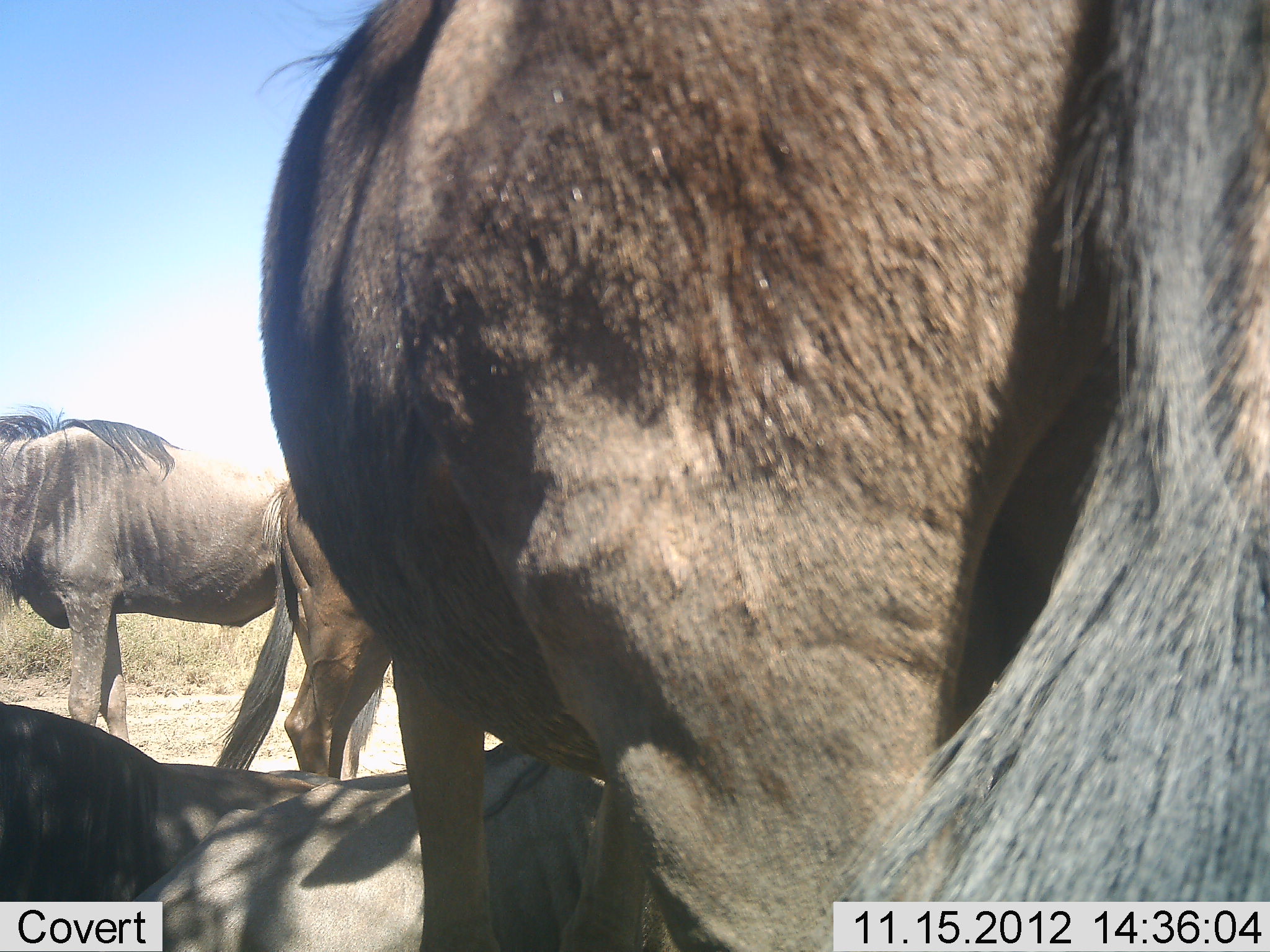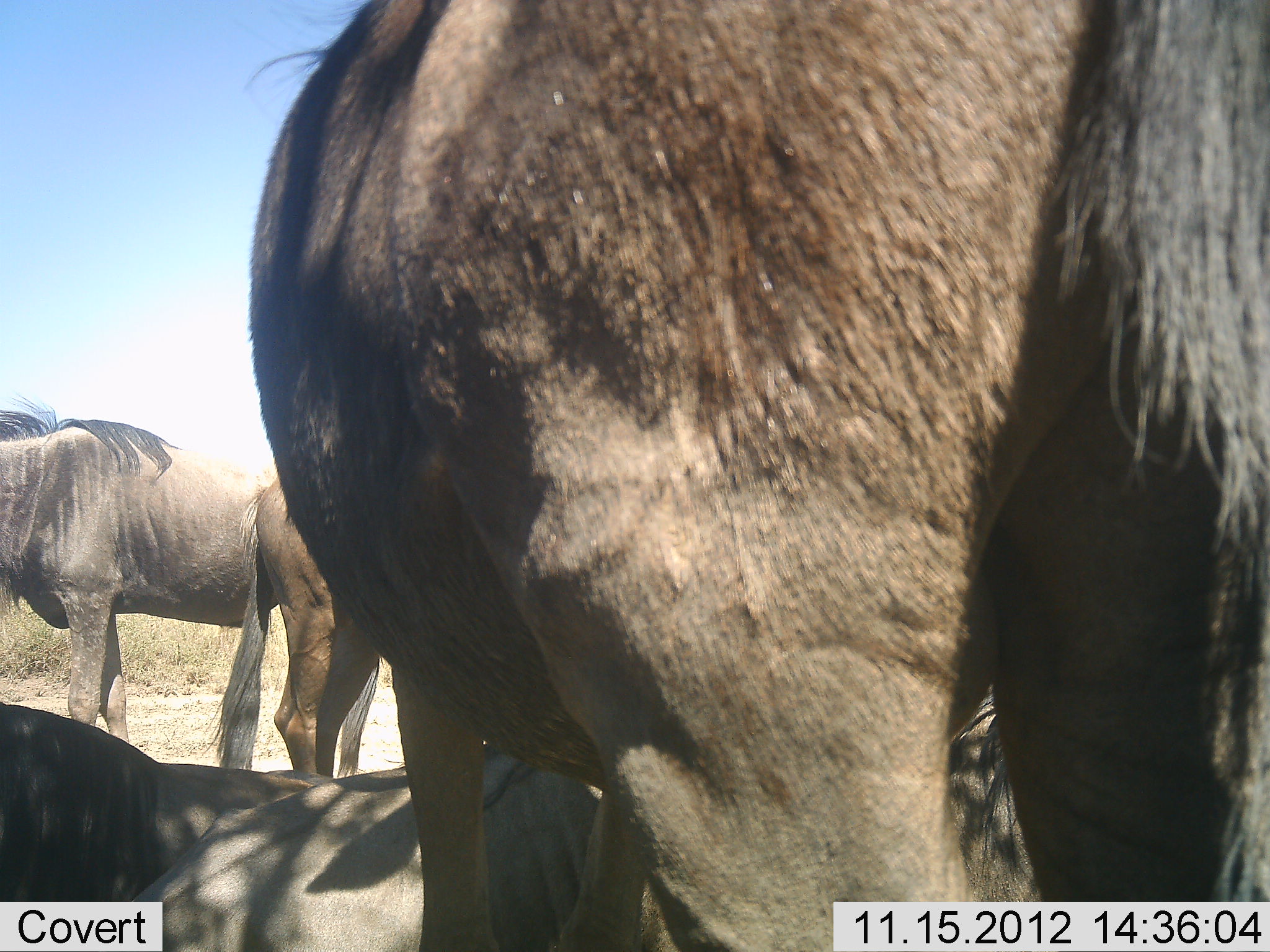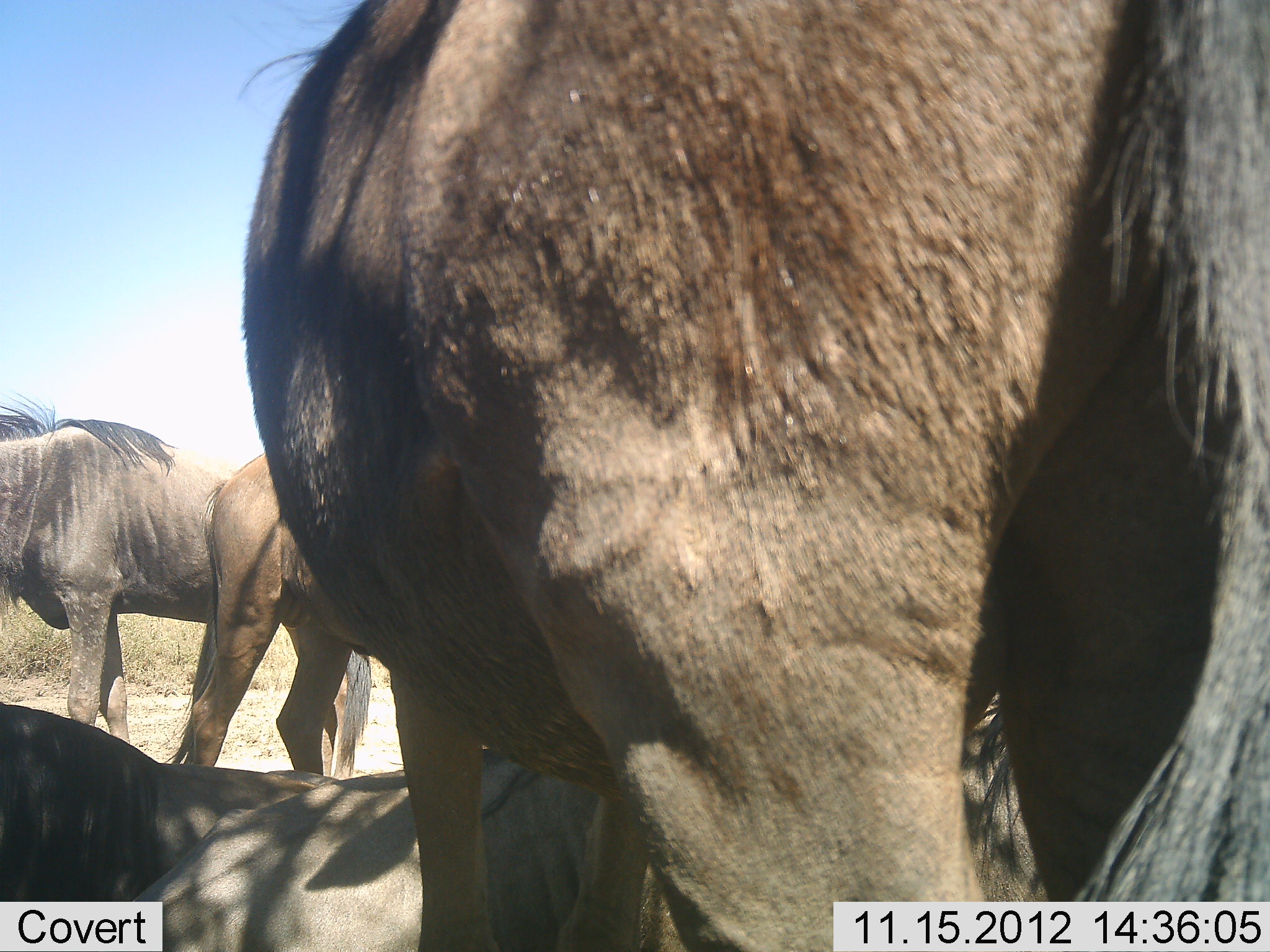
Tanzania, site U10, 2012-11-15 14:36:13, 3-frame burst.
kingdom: Animalia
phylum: Chordata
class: Mammalia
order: Artiodactyla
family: Bovidae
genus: Connochaetes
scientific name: Connochaetes taurinus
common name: blue wildebeest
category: wildebeest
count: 5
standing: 80%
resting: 80%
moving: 30%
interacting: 0%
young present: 0%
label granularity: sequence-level